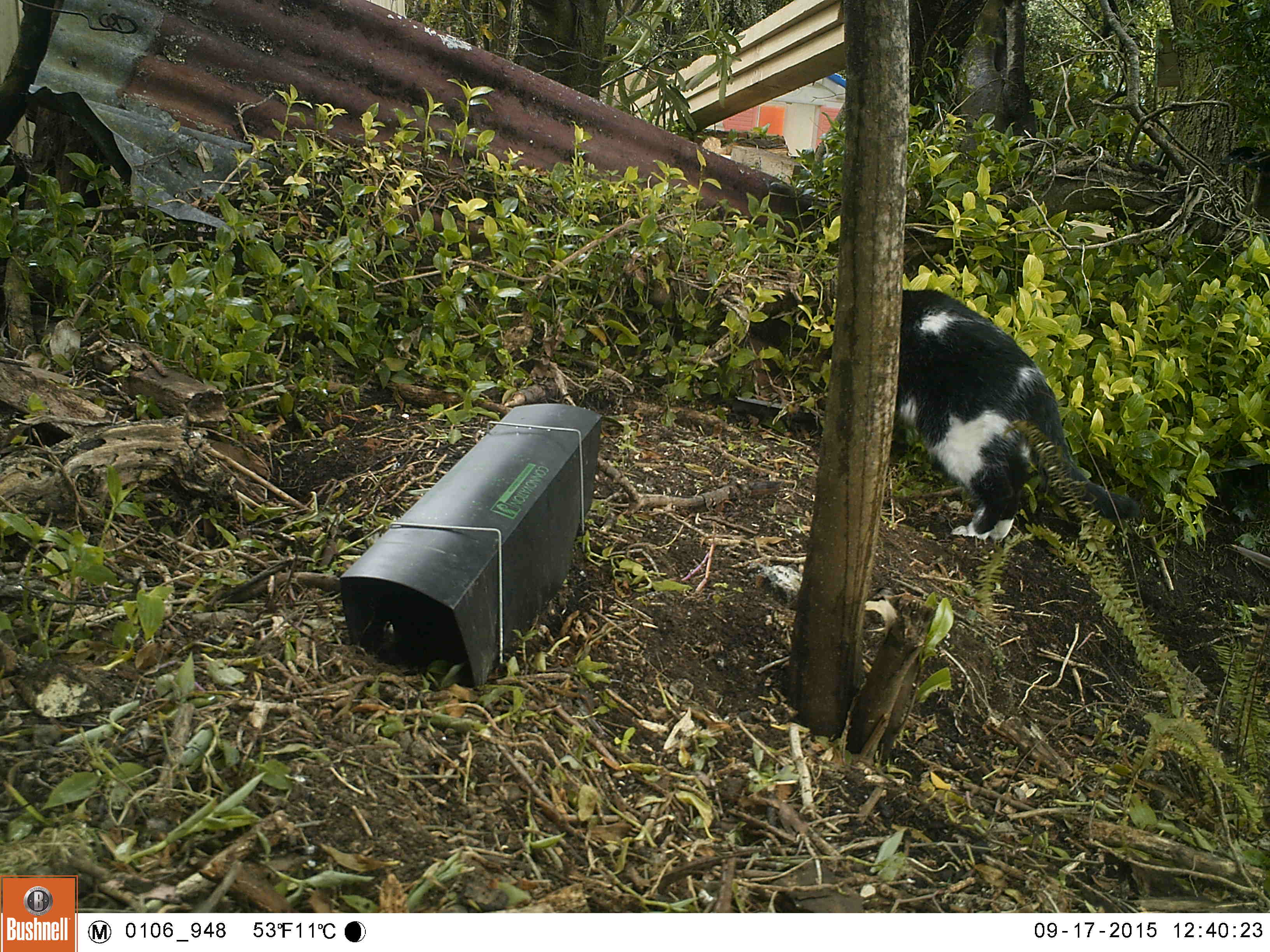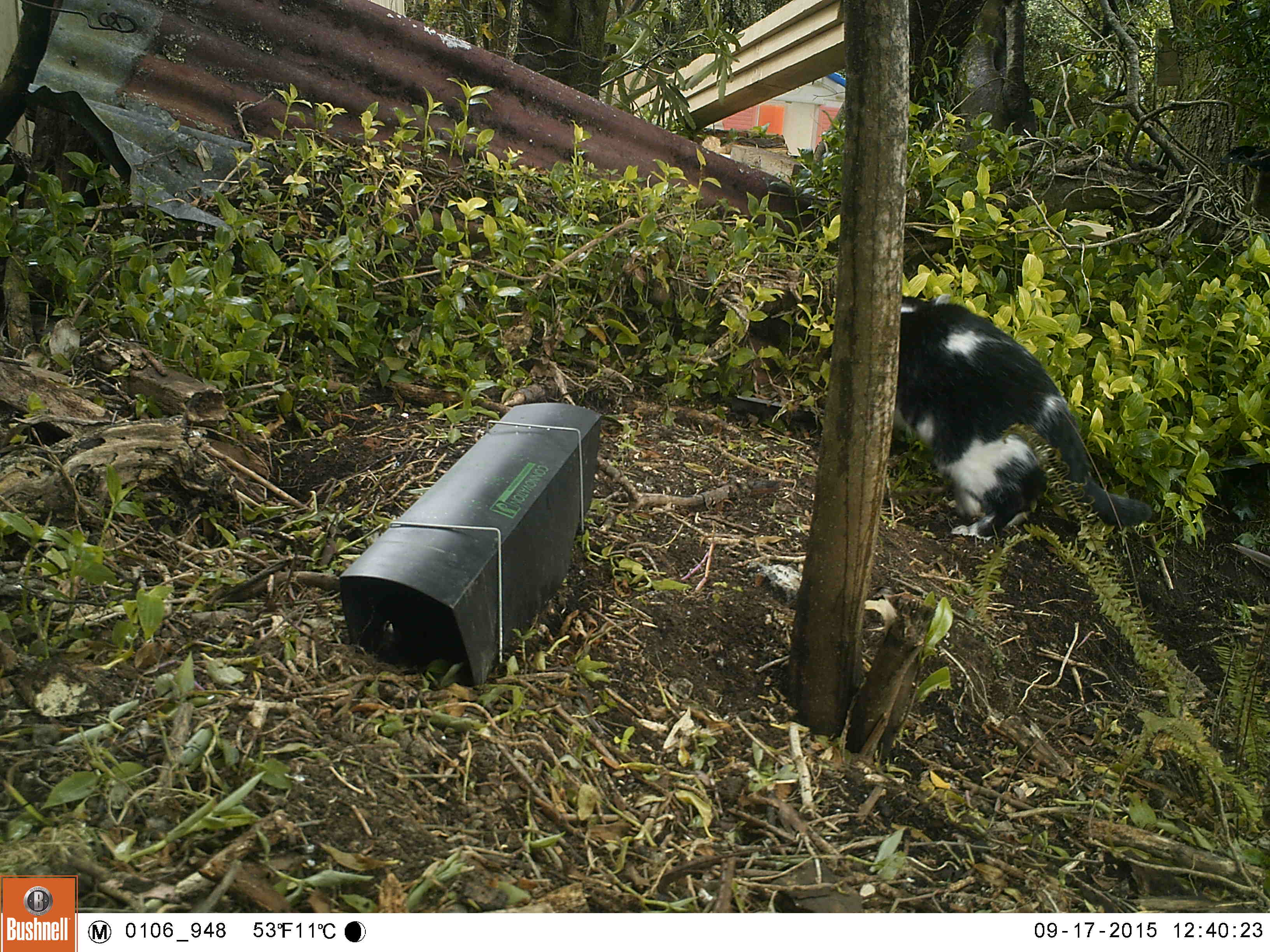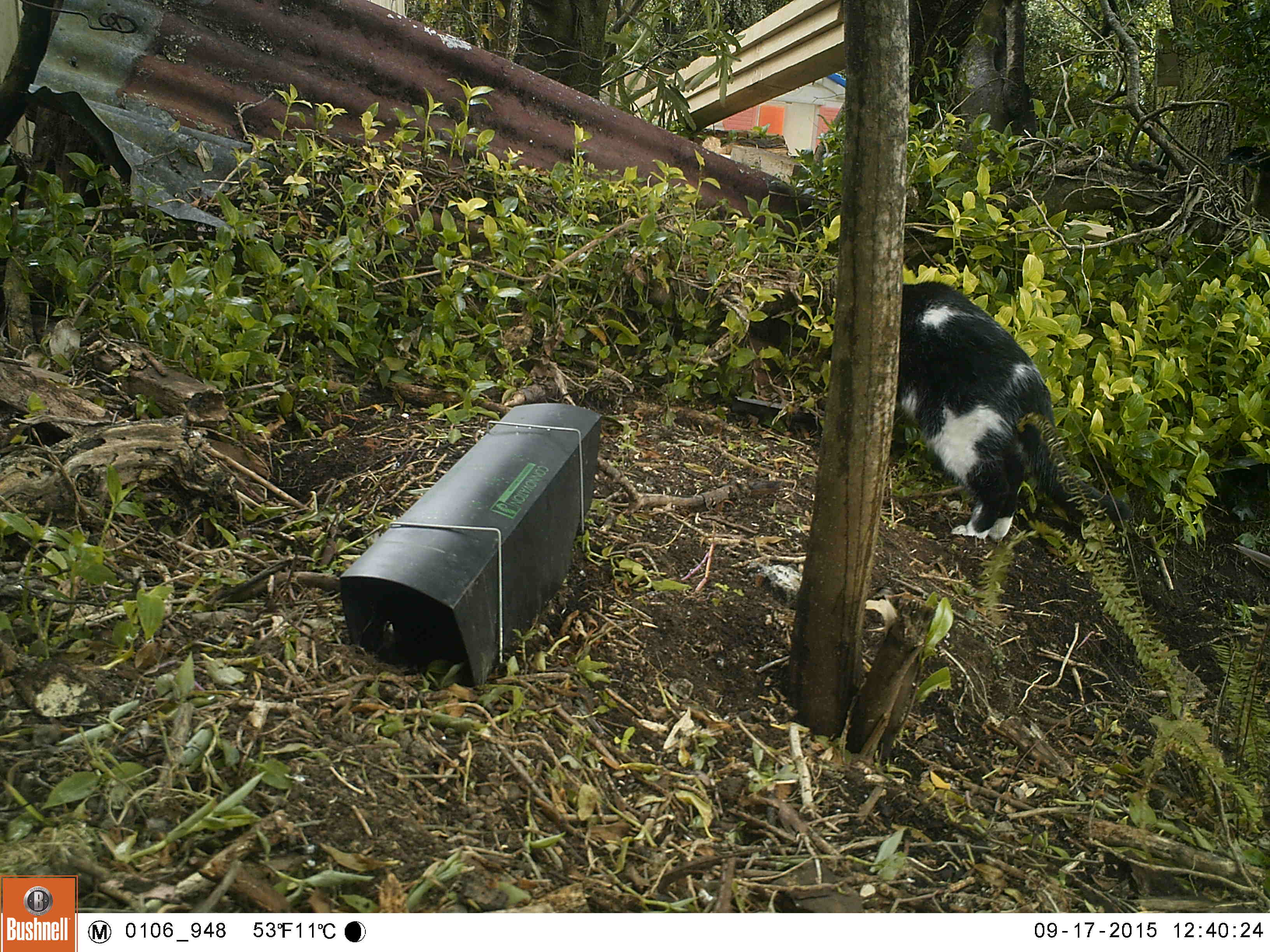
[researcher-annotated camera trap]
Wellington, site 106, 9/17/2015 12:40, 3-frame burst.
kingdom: Animalia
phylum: Chordata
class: Mammalia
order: Carnivora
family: Felidae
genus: Felis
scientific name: Felis catus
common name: cat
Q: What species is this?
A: Cat (Felis catus).